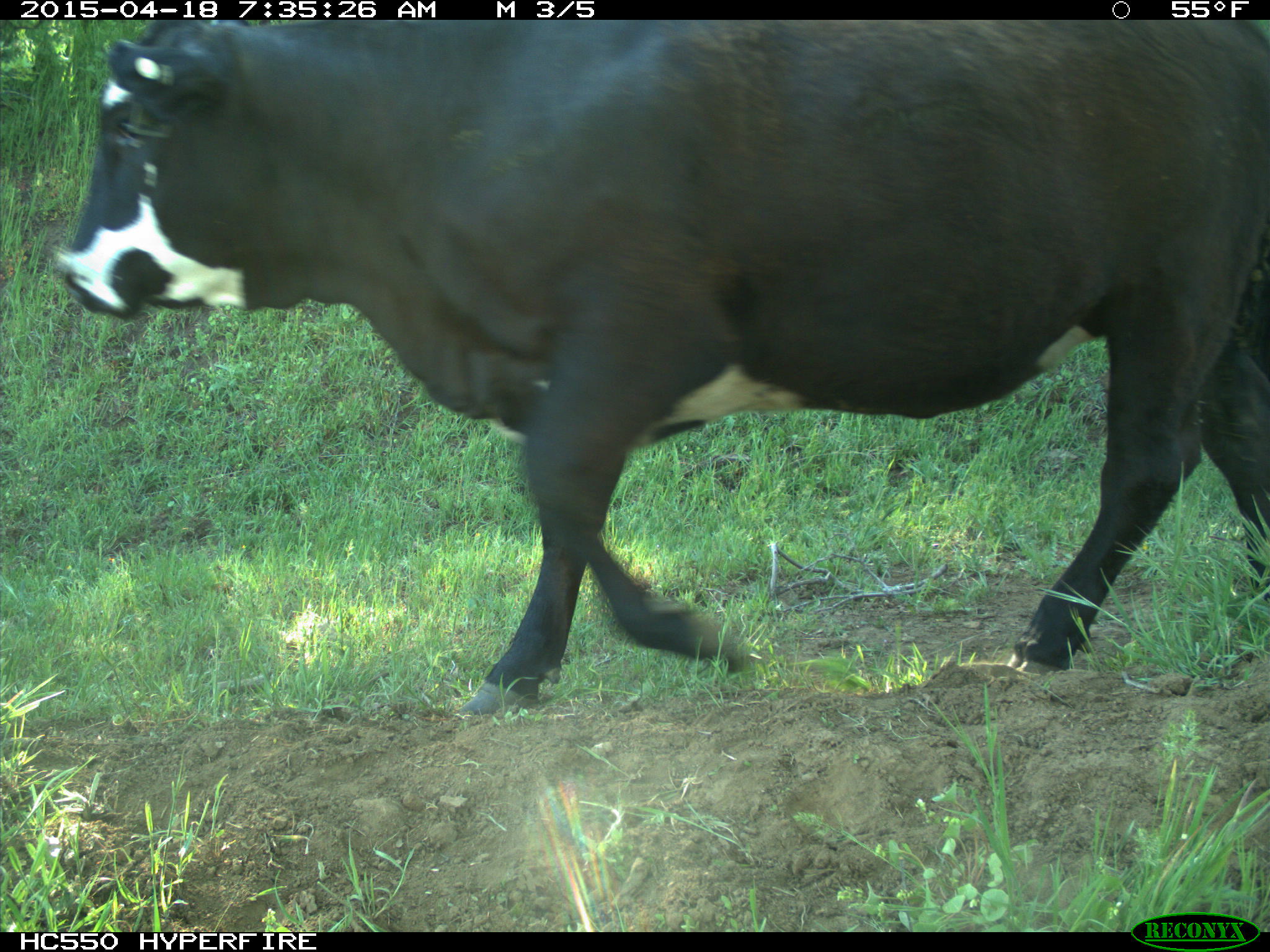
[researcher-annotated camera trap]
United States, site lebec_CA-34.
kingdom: Animalia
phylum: Chordata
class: Mammalia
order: Artiodactyla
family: Bovidae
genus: Bos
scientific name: Bos taurus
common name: domestic cow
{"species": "Bos taurus (domestic cow)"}